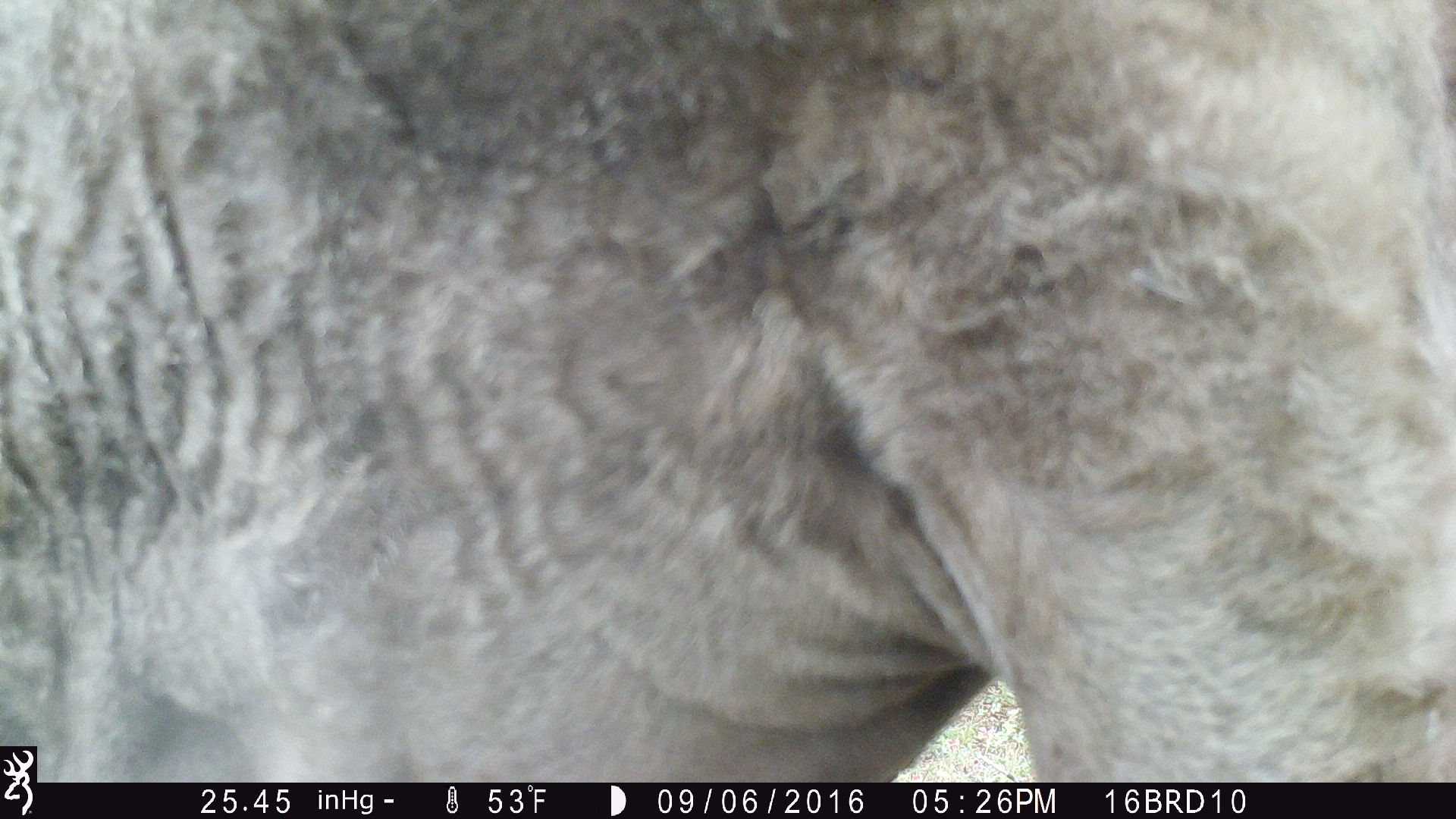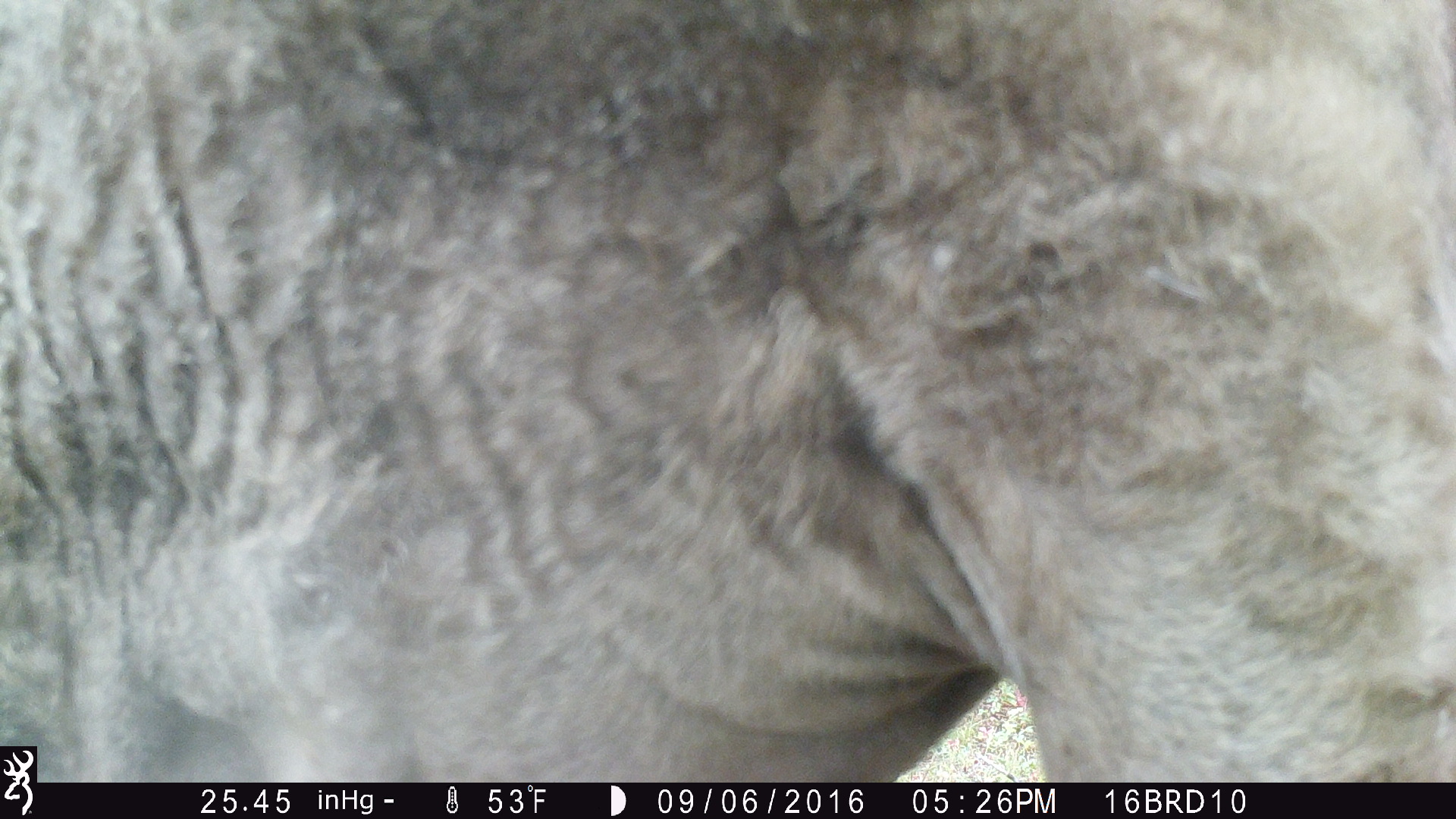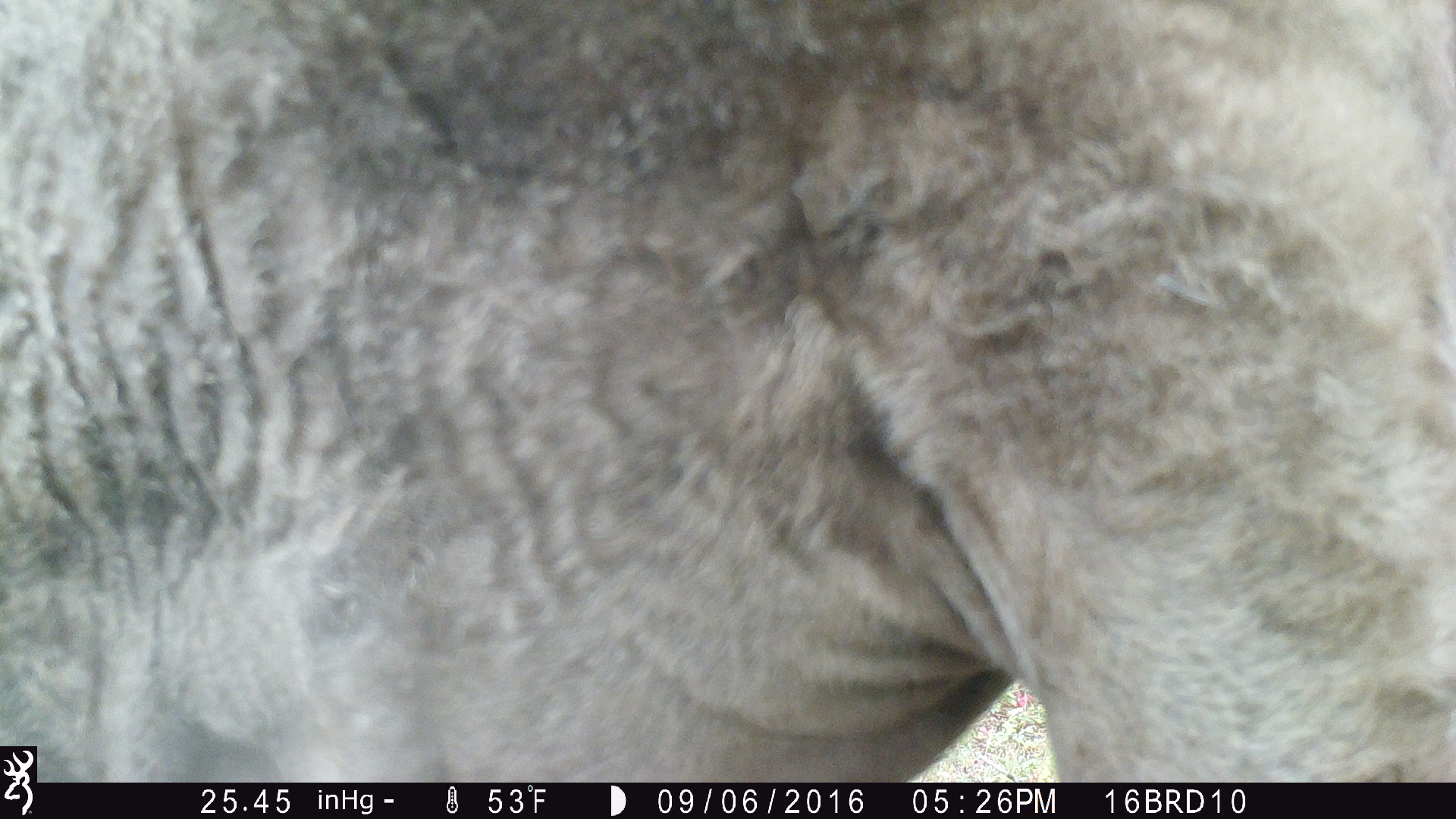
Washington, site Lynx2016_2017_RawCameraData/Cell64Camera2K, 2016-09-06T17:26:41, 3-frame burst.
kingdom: Animalia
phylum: Chordata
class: Mammalia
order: Artiodactyla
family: Bovidae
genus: Bos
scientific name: Bos taurus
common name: domestic cattle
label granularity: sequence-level